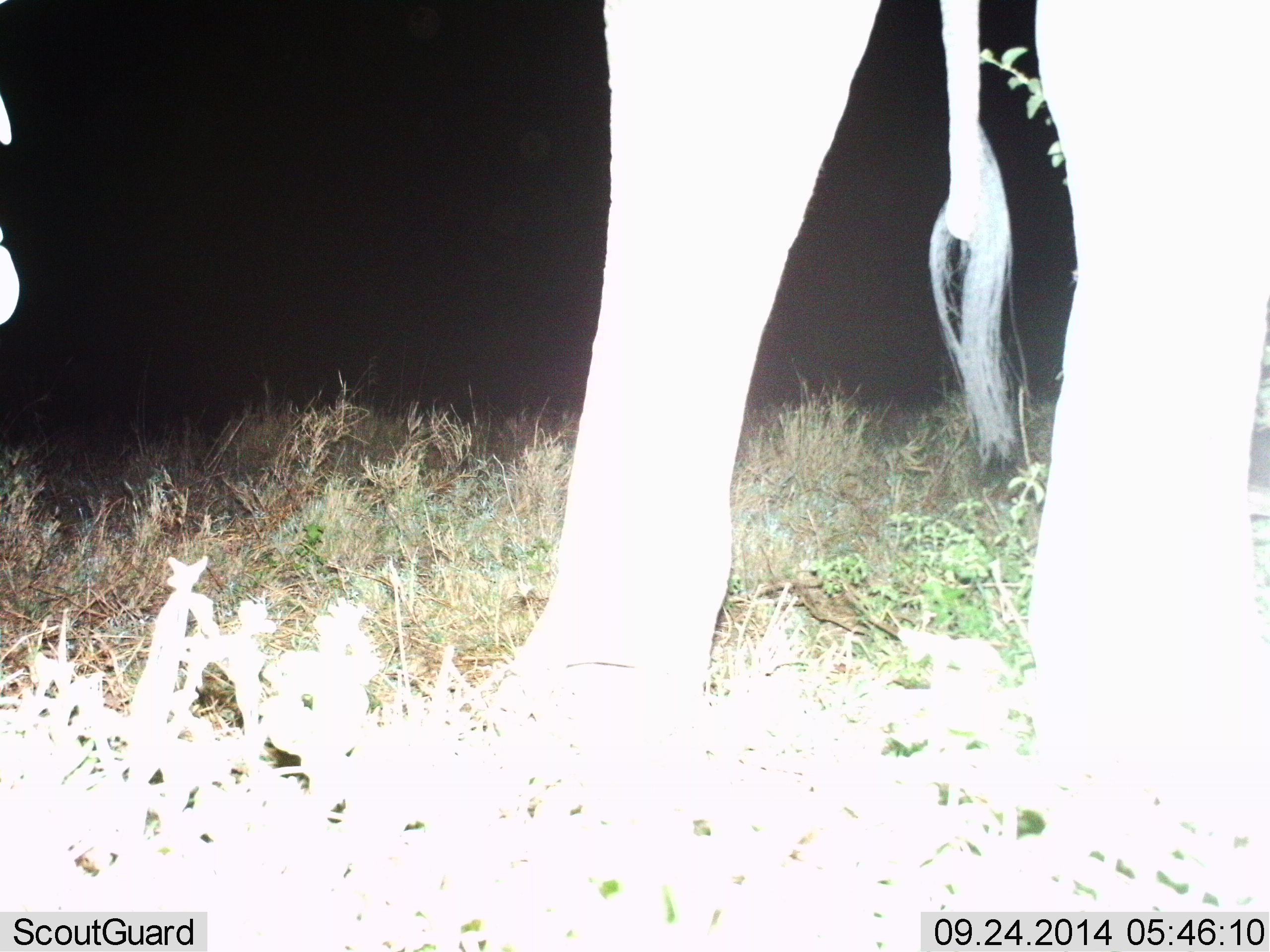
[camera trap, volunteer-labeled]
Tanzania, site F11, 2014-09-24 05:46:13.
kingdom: Animalia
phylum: Chordata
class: Mammalia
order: Proboscidea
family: Elephantidae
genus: Loxodonta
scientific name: Loxodonta africana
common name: african bush elephant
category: elephant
Elephant (african bush elephant) (Loxodonta africana), count 1. Behavior (volunteer vote fractions): standing 100%, resting 0%, moving 0%, interacting 0%. Young present (vote fraction): 0%. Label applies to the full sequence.